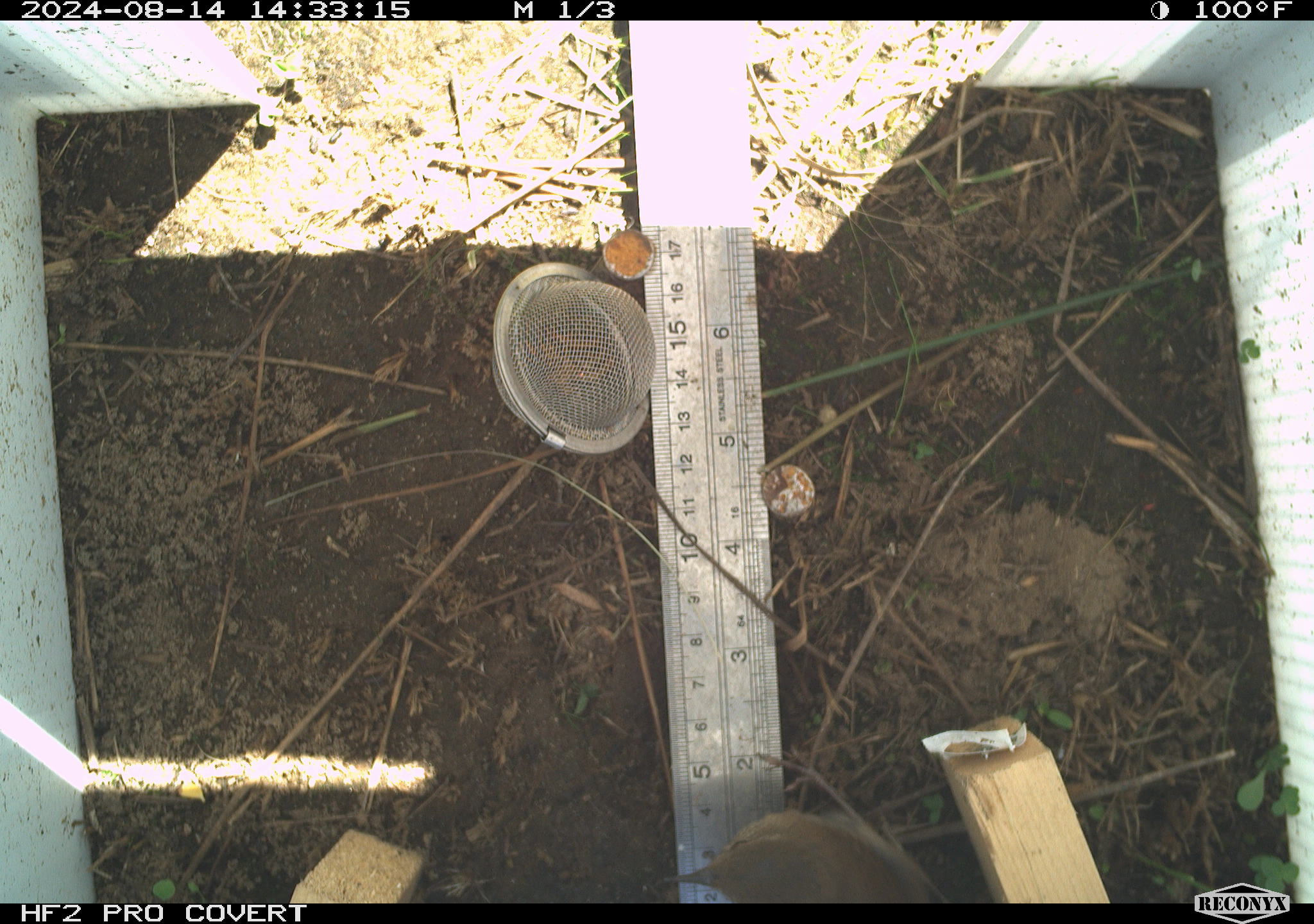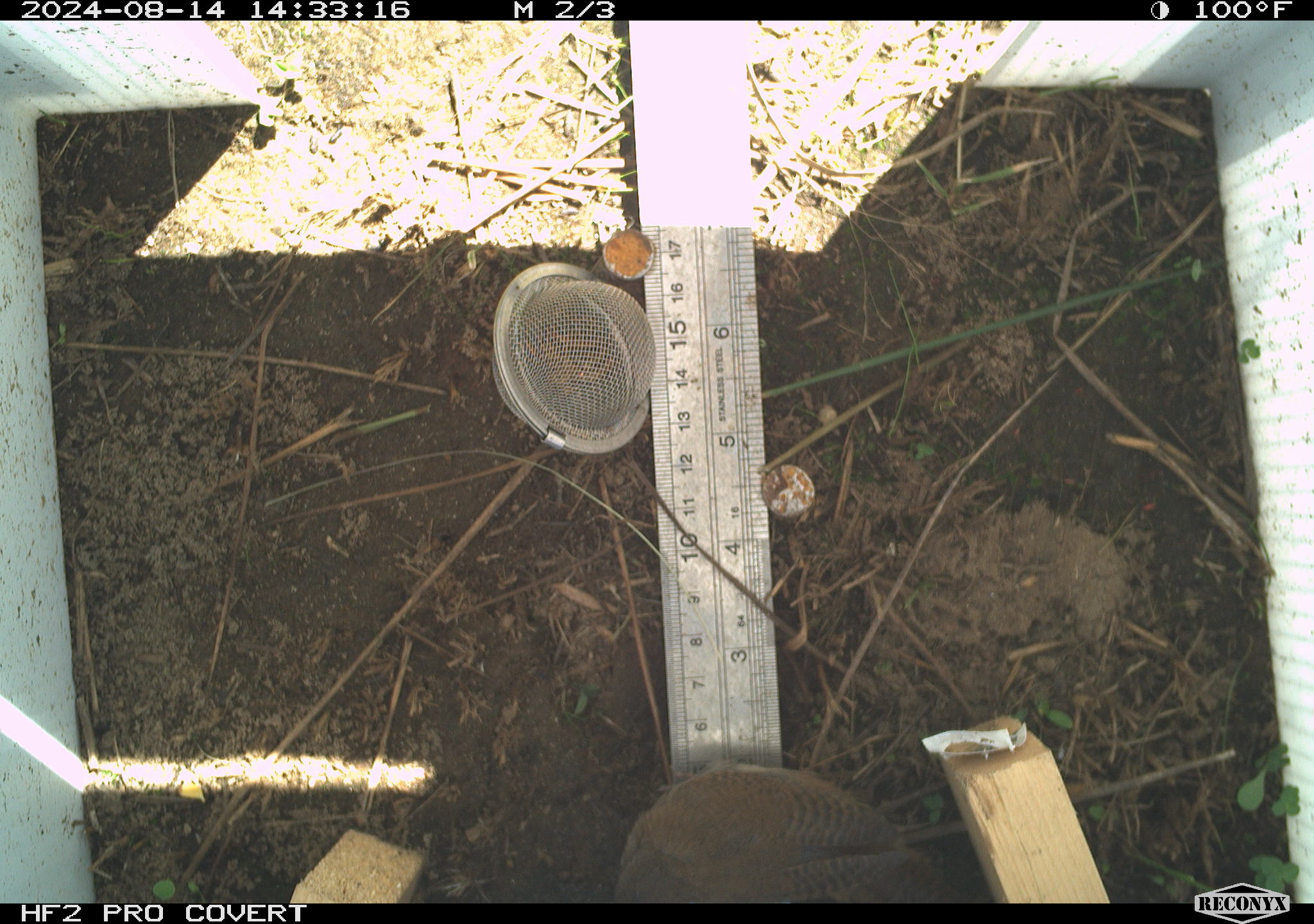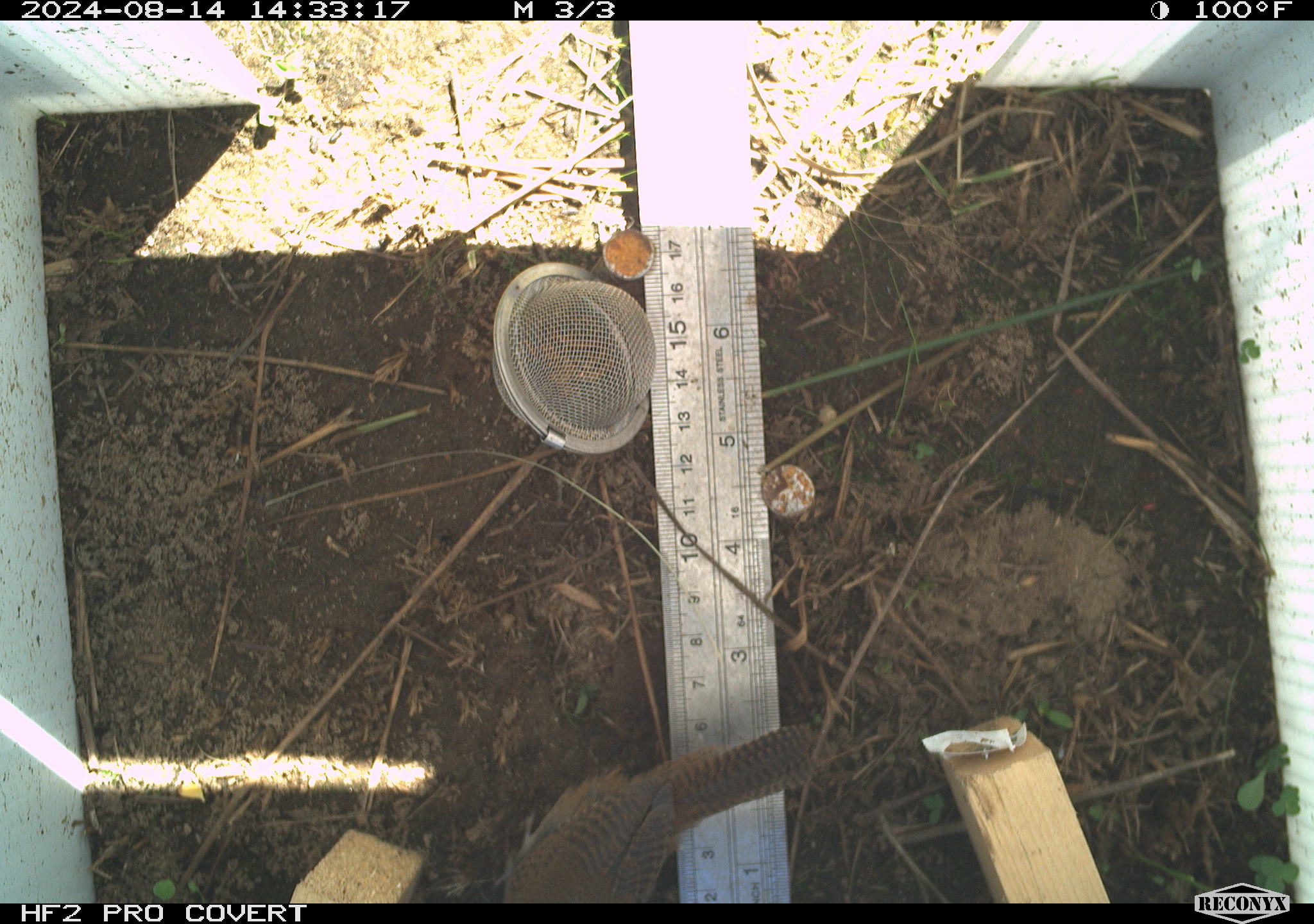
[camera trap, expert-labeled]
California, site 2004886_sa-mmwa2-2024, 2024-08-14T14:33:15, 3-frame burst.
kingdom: Animalia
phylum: Chordata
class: Aves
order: Passeriformes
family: Troglodytidae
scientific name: Troglodytidae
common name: wren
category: troglodytidae family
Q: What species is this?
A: Troglodytidae family (wren) (Troglodytidae).